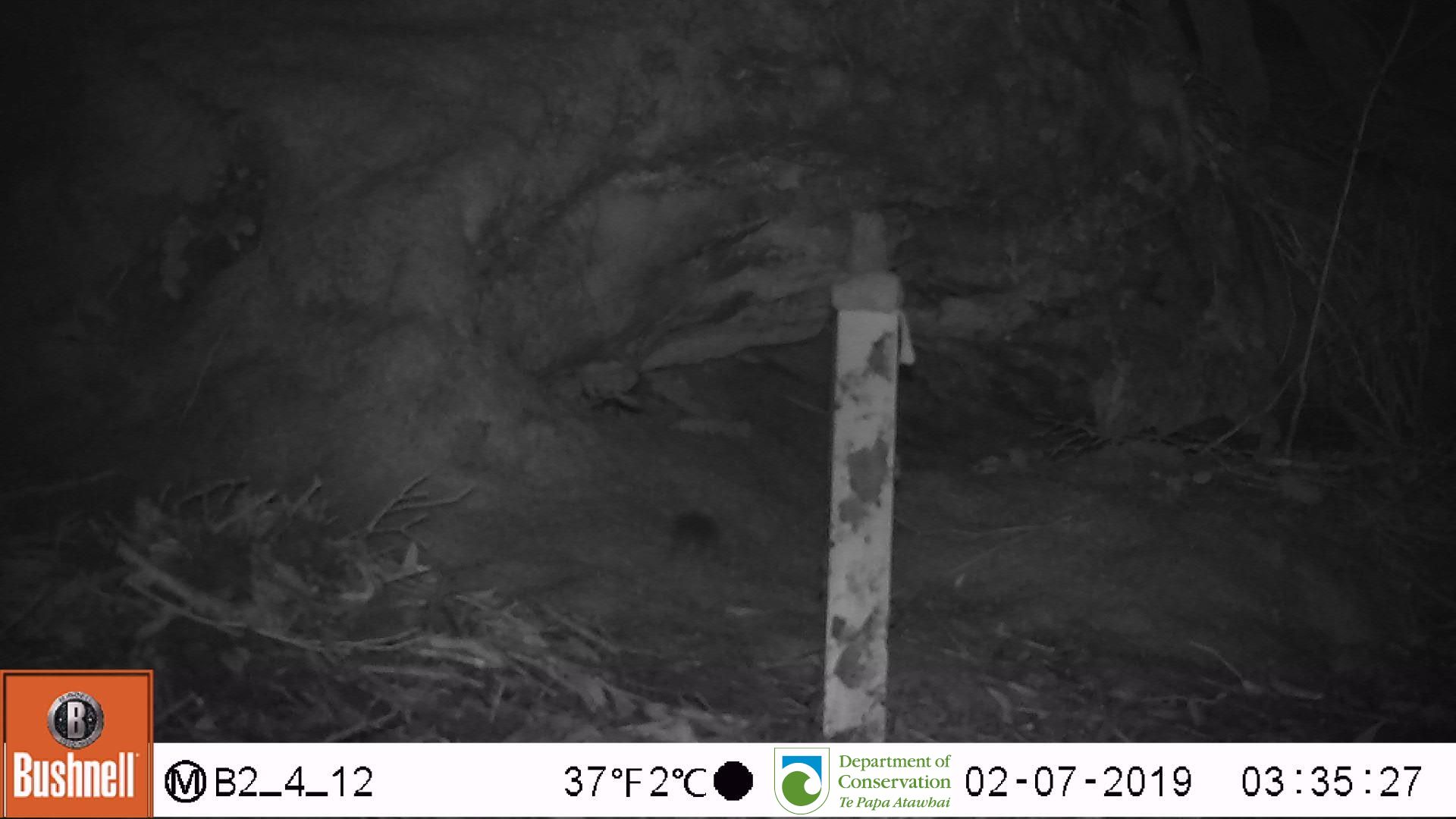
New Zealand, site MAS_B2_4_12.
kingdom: Animalia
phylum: Chordata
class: Mammalia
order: Rodentia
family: Muridae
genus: Mus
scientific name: Mus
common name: mouse